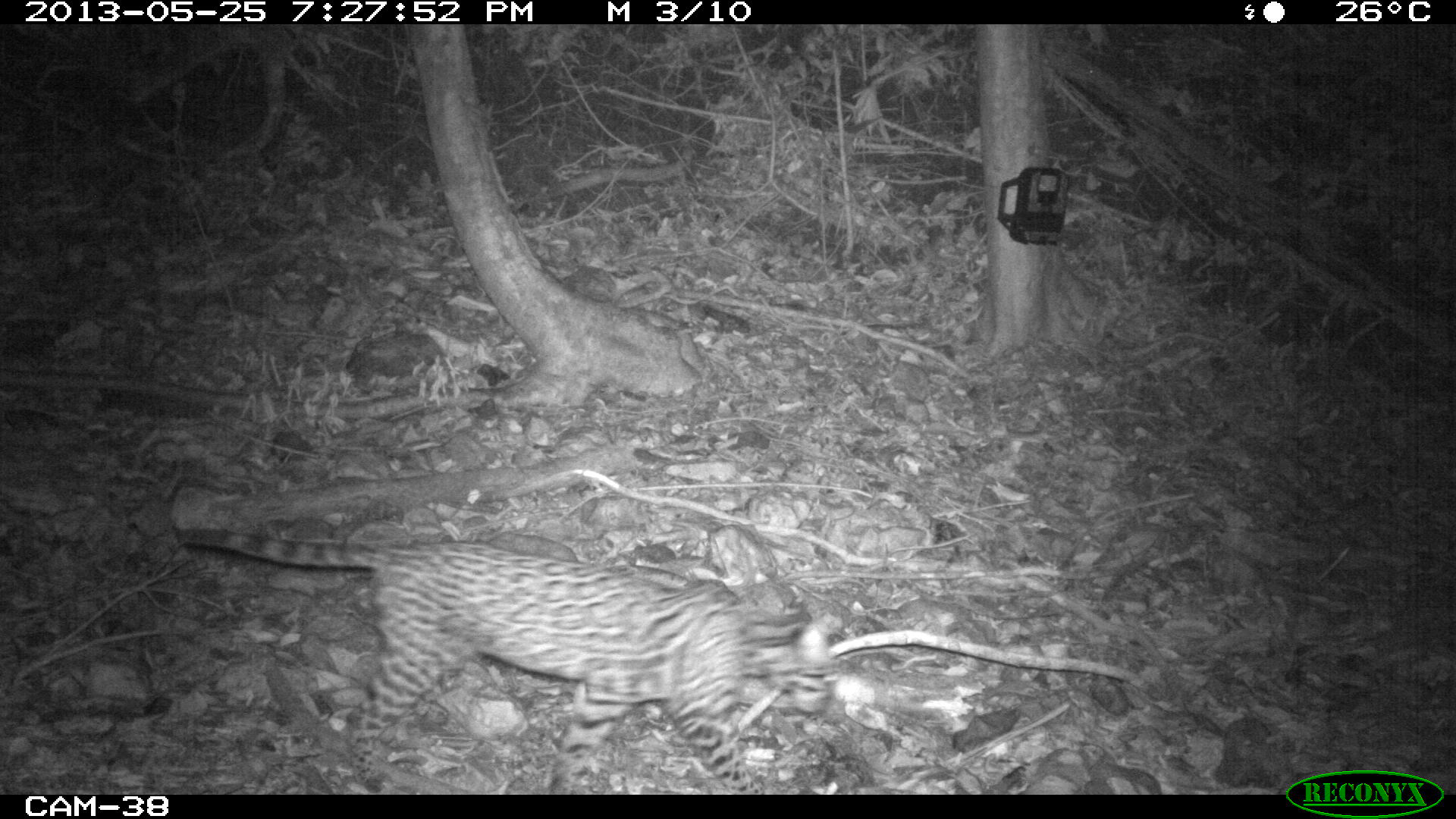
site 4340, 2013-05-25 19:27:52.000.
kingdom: Animalia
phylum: Chordata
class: Mammalia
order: Carnivora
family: Felidae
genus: Leopardus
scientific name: Leopardus pardalis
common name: ocelot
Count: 1.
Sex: female.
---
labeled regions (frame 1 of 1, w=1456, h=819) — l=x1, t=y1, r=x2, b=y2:
leopardus pardalis: l=173, t=525, r=831, b=795